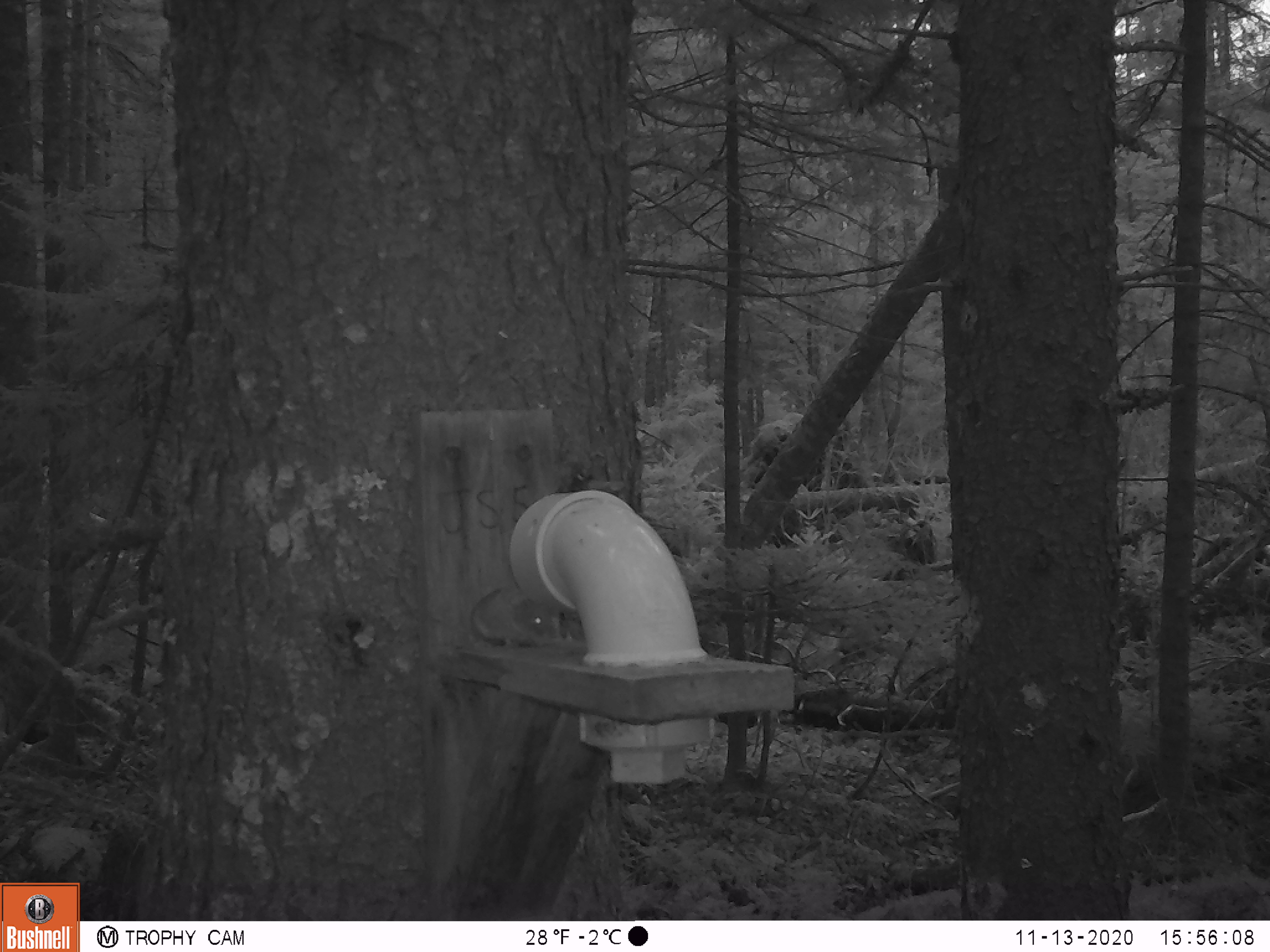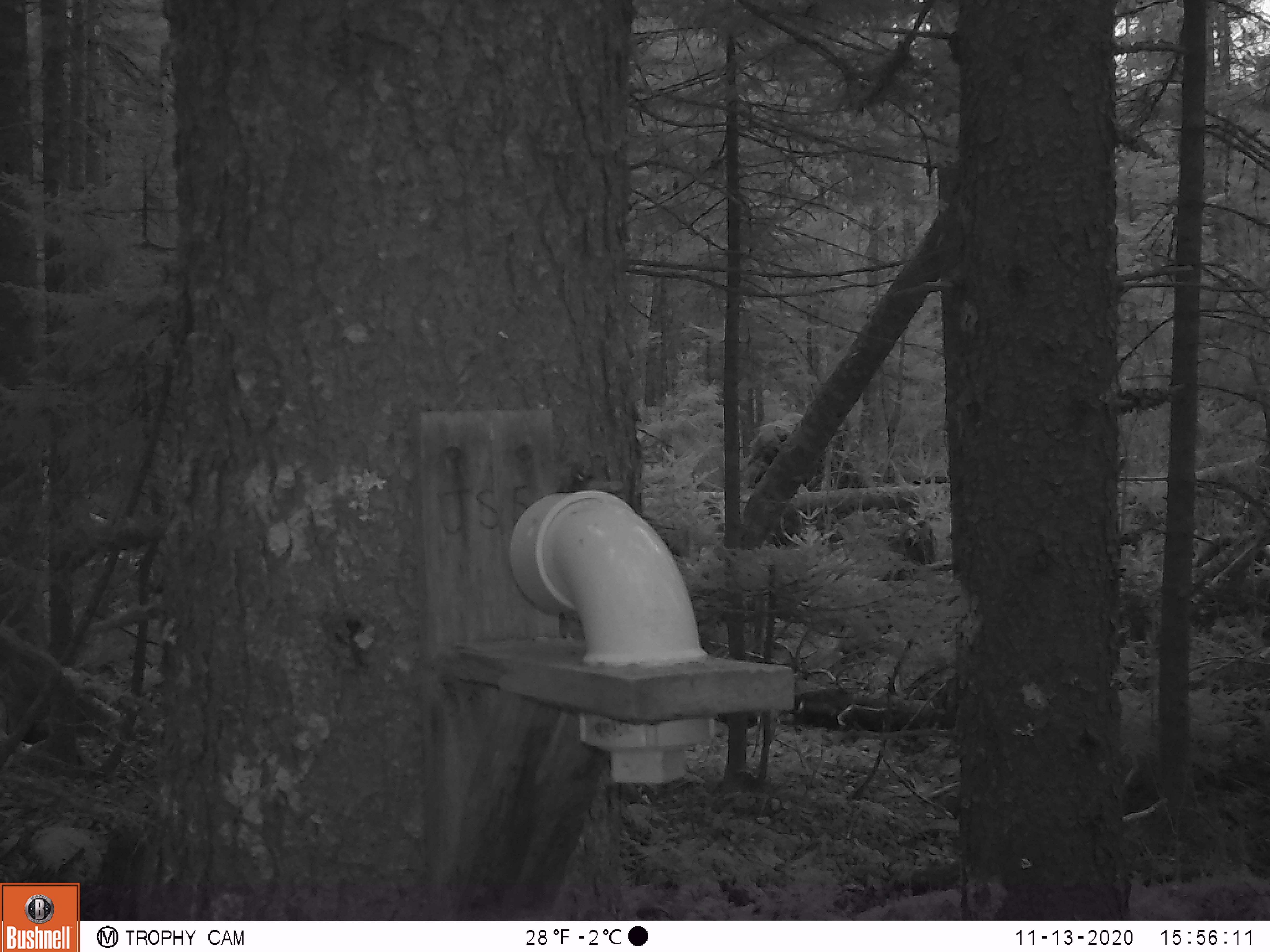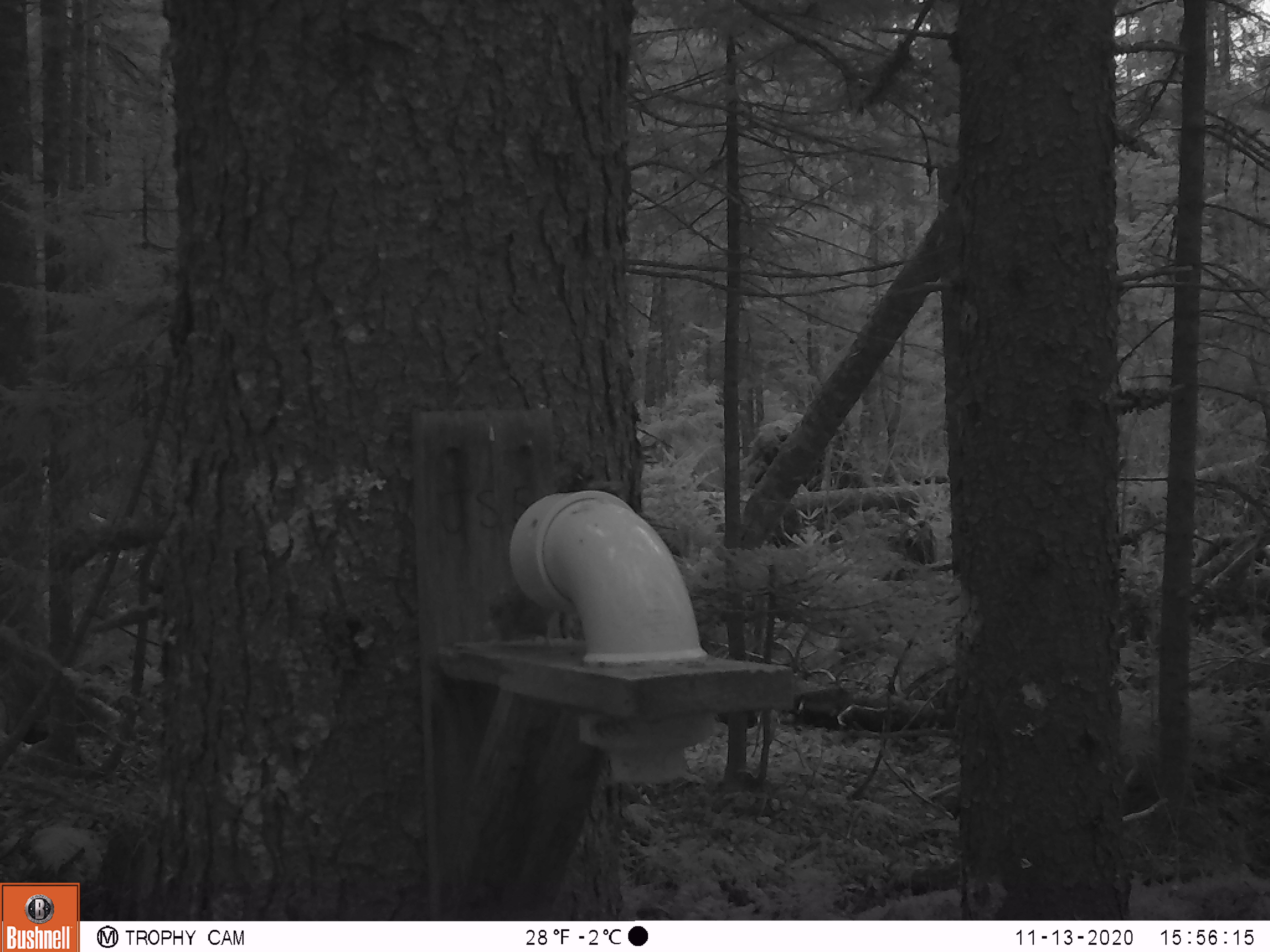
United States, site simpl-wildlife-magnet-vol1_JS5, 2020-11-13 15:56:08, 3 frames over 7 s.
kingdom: Animalia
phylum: Chordata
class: Mammalia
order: Rodentia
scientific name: Rodentia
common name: mouse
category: mouse sp.